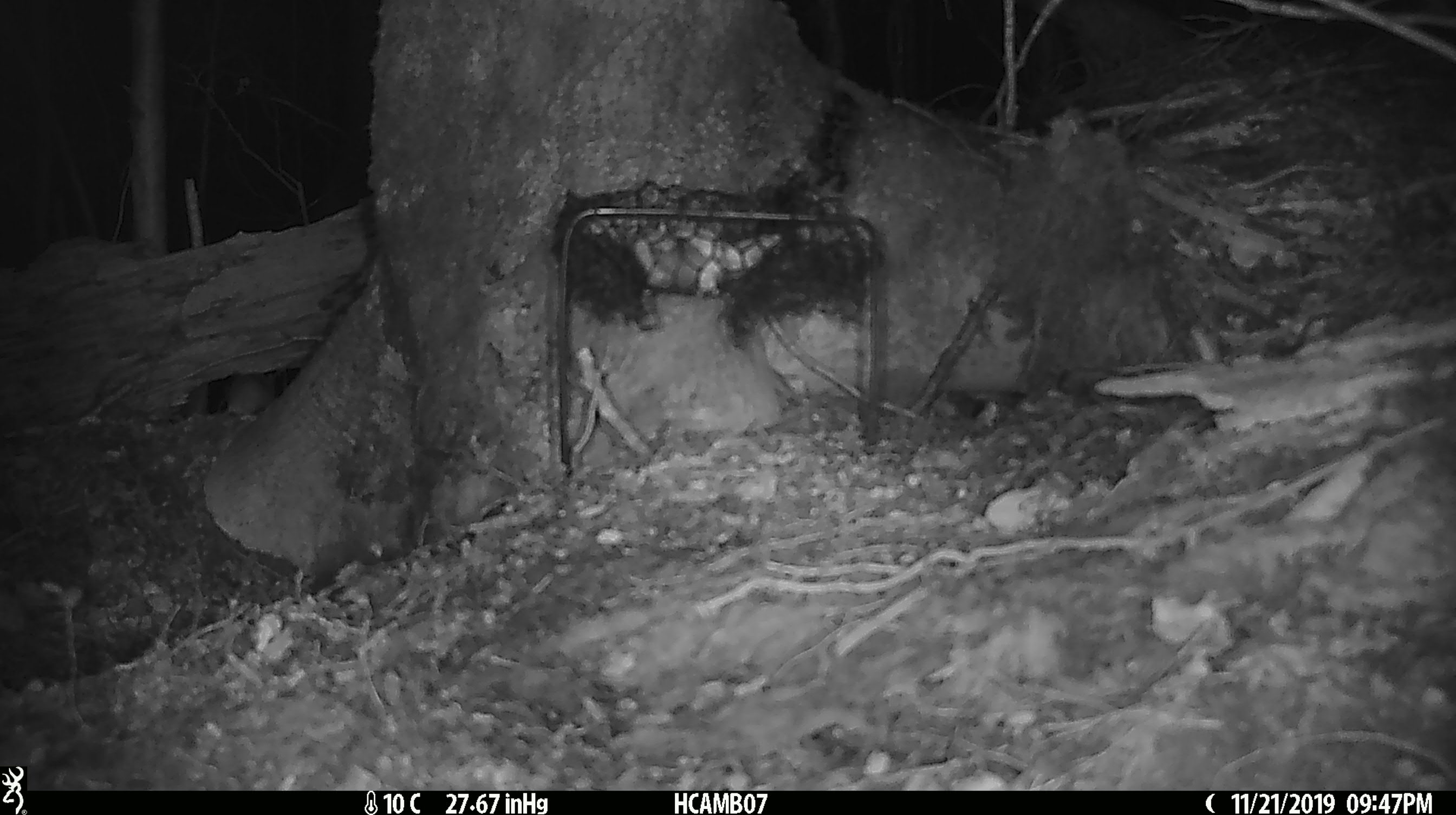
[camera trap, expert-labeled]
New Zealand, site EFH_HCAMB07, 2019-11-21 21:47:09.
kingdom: Animalia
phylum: Chordata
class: Mammalia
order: Rodentia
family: Muridae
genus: Mus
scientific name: Mus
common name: mouse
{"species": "mouse (Mus)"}